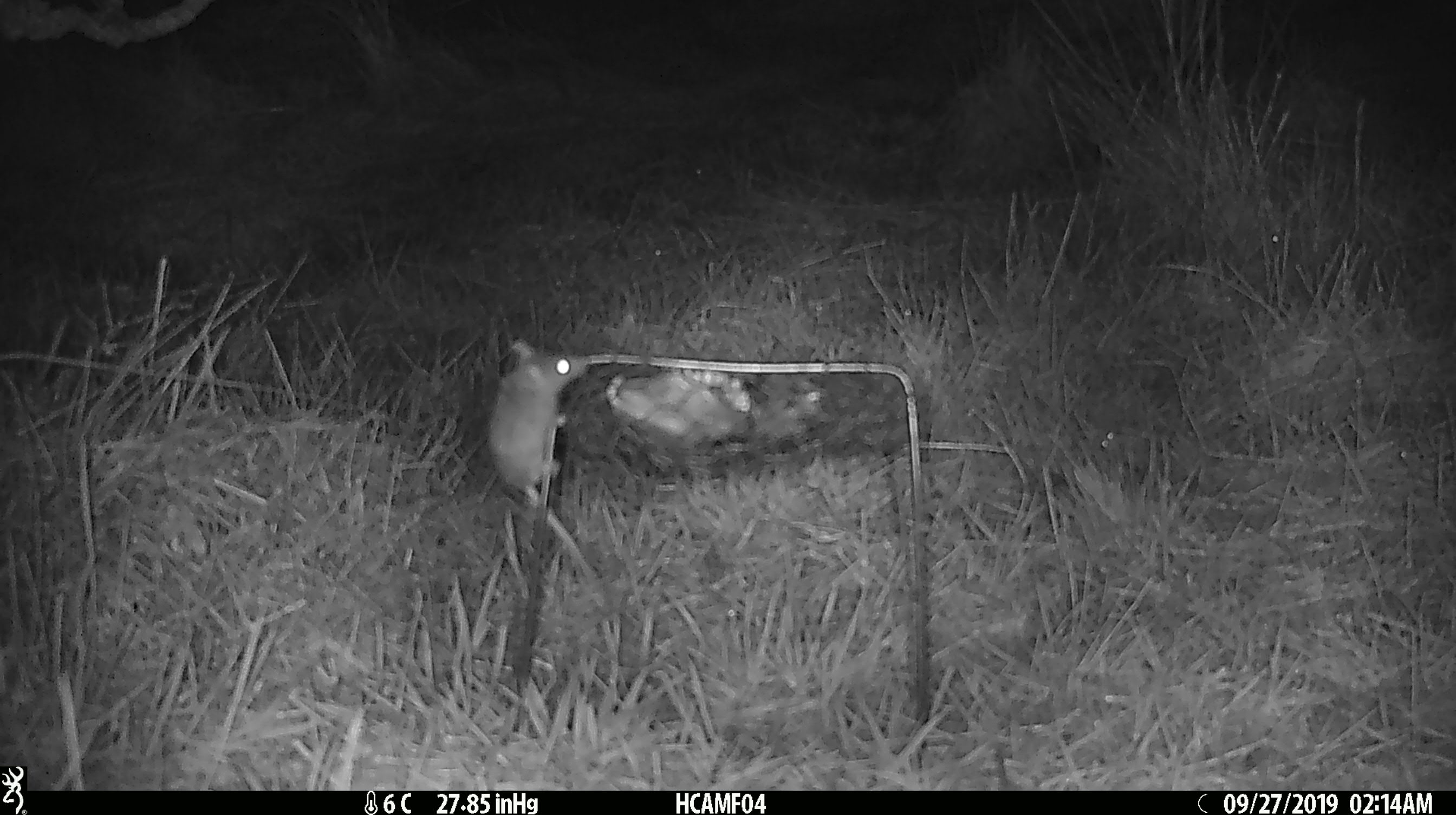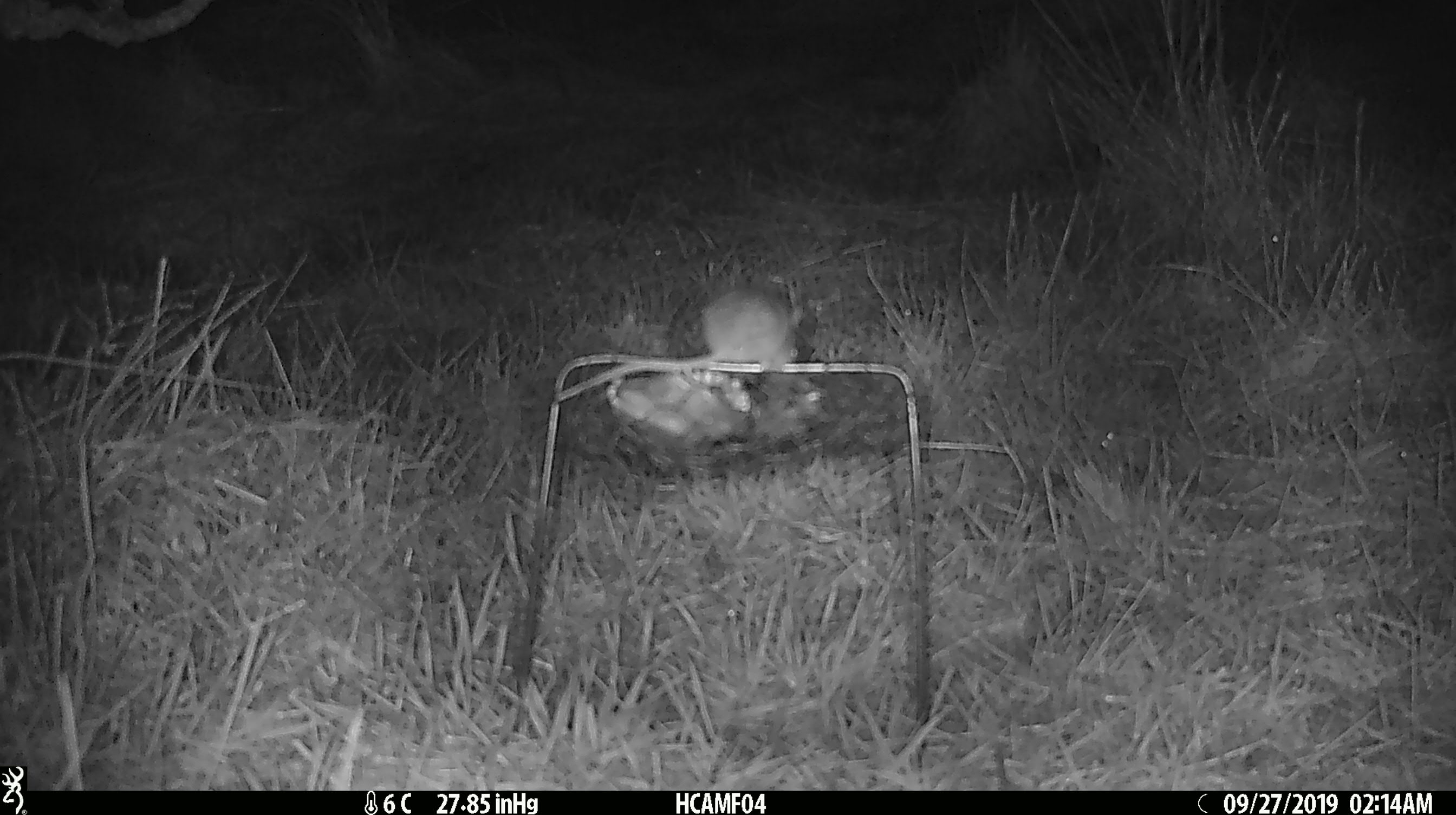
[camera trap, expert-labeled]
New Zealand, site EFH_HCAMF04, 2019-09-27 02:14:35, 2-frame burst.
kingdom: Animalia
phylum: Chordata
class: Mammalia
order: Rodentia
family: Muridae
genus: Mus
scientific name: Mus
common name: mouse